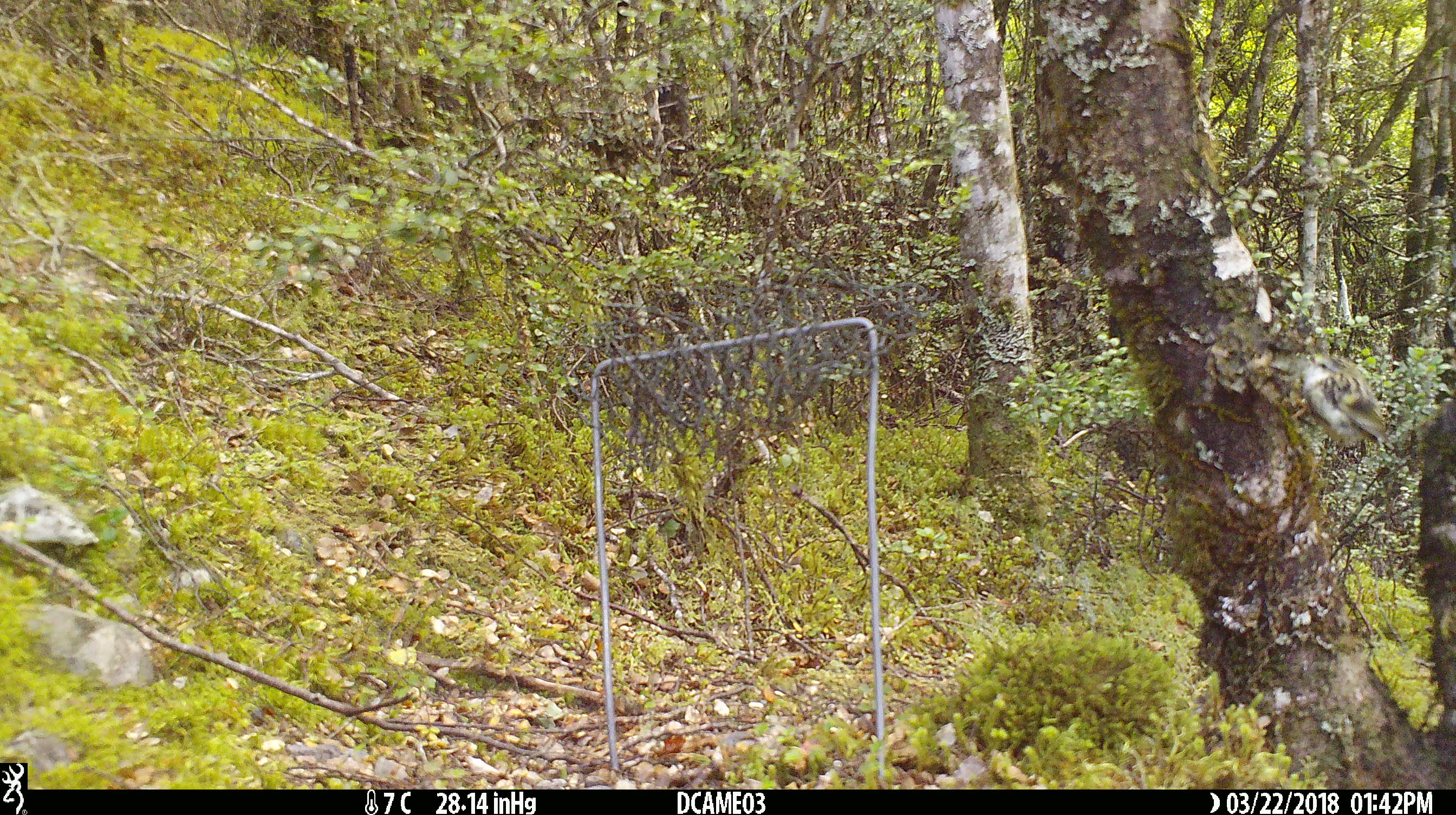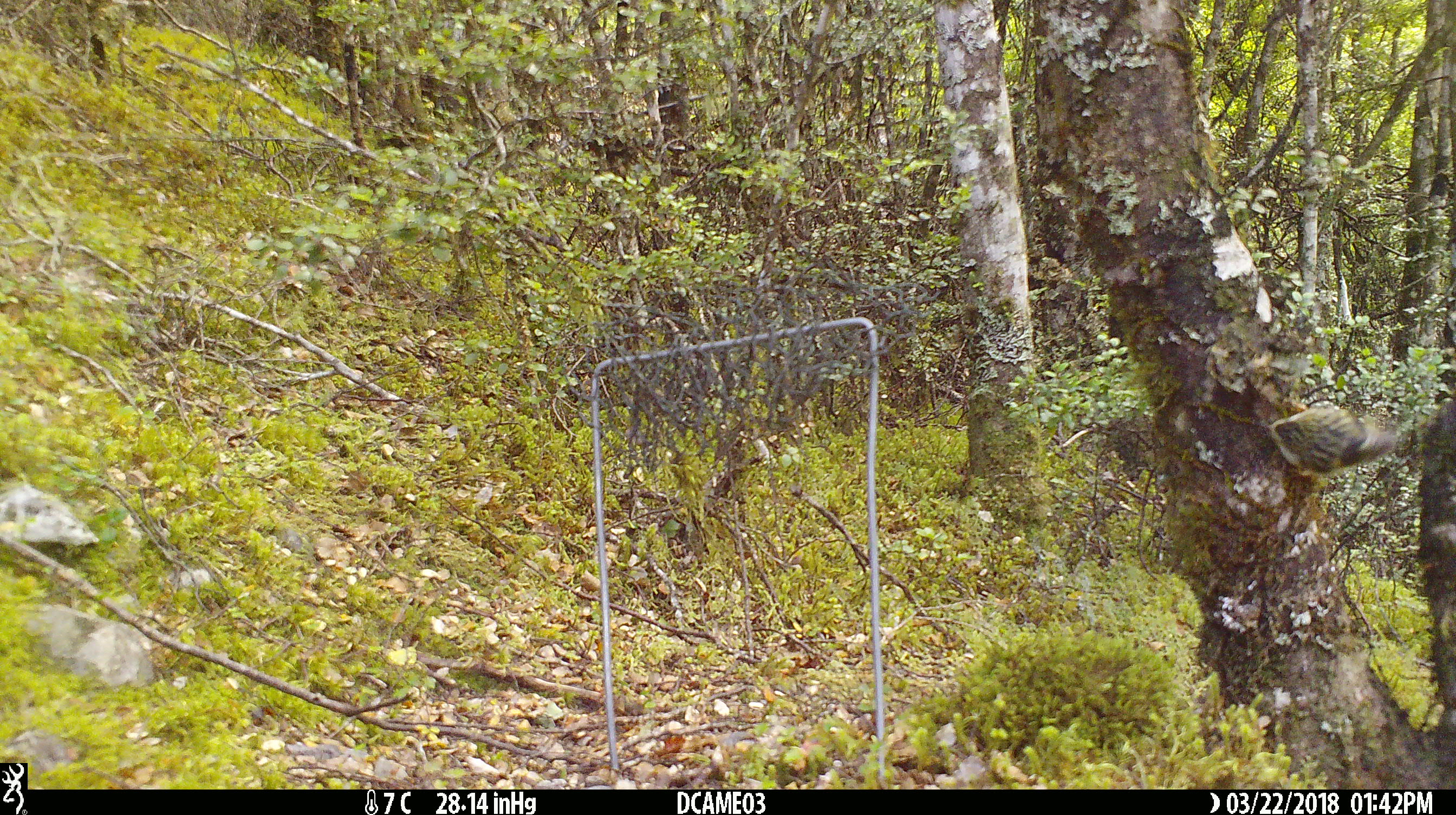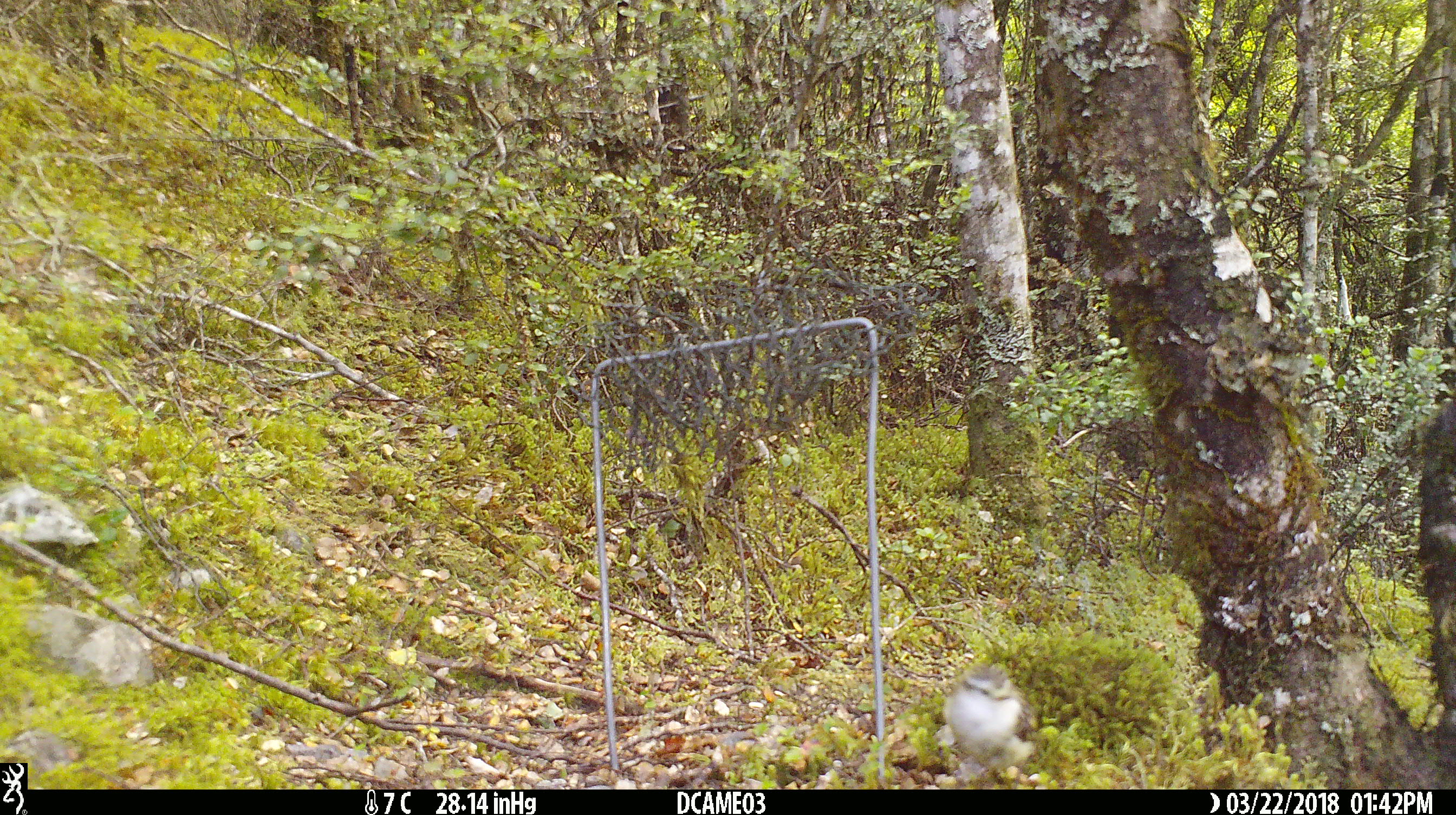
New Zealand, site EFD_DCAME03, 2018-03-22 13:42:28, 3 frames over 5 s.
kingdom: Animalia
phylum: Chordata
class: Aves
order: Passeriformes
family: Acanthisittidae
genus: Acanthisitta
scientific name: Acanthisitta chloris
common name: rifleman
Rifleman (Acanthisitta chloris).